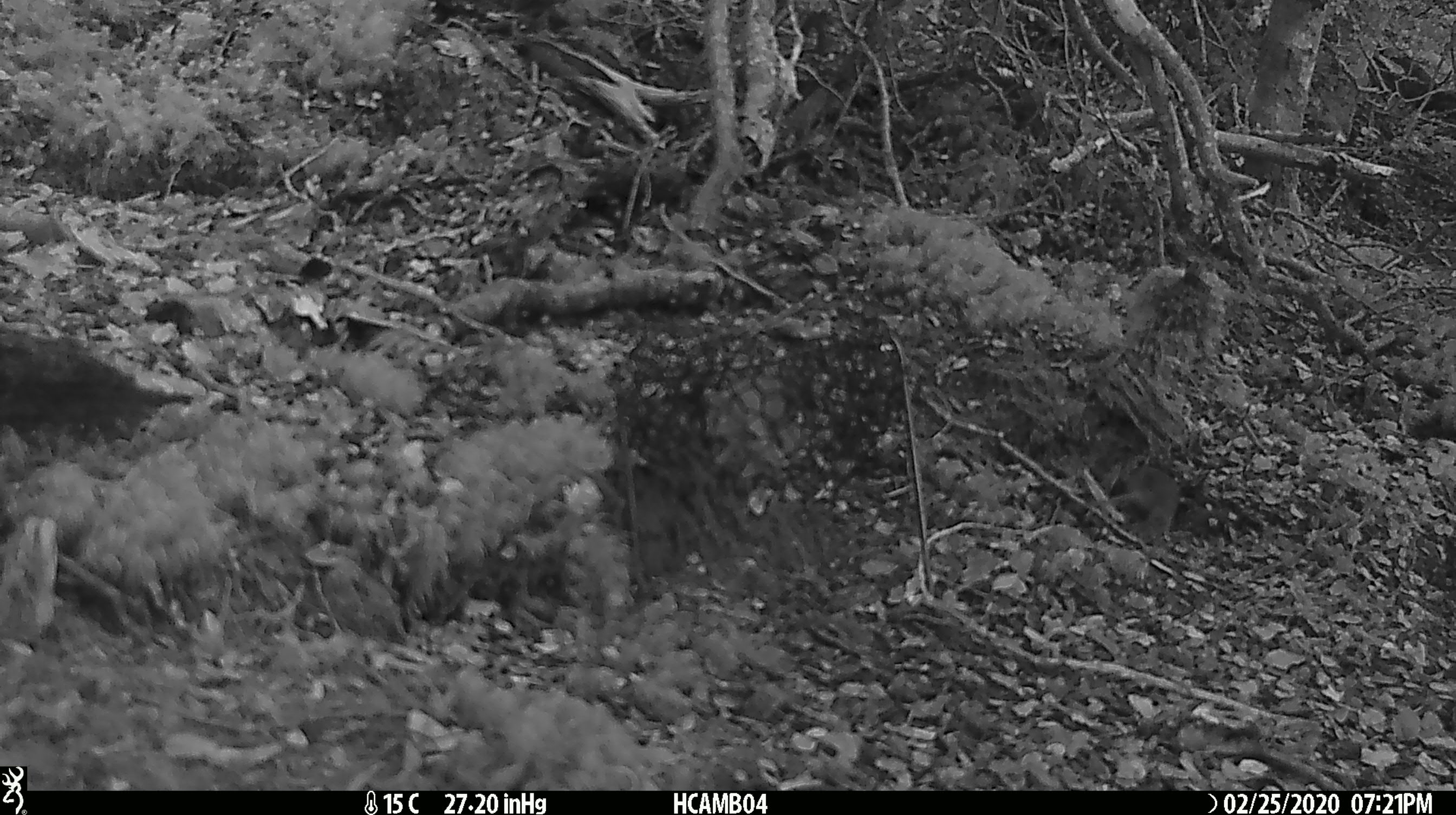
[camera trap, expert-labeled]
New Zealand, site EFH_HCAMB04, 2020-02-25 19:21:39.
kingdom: Animalia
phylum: Chordata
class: Mammalia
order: Rodentia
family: Muridae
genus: Mus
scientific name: Mus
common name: mouse